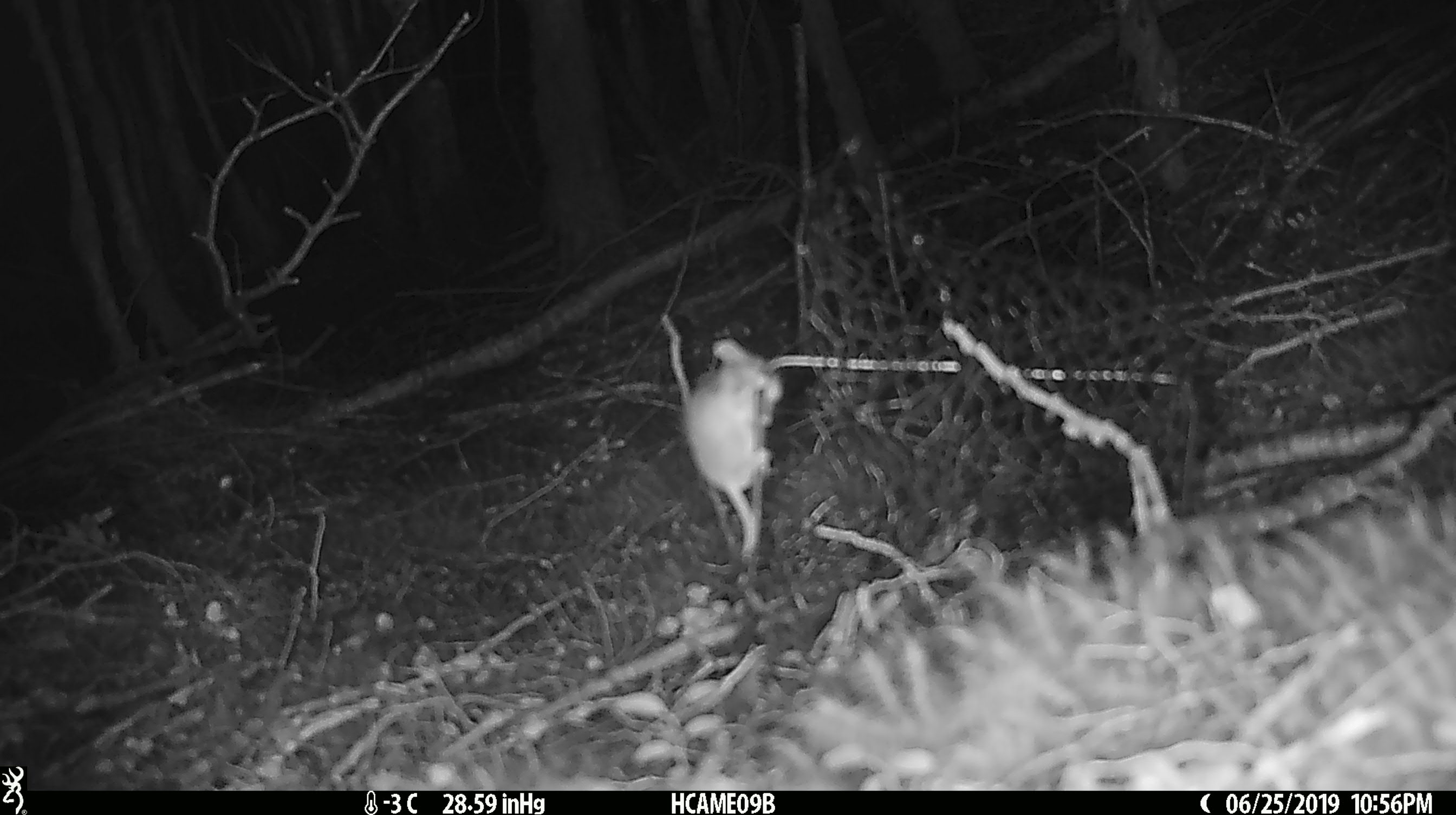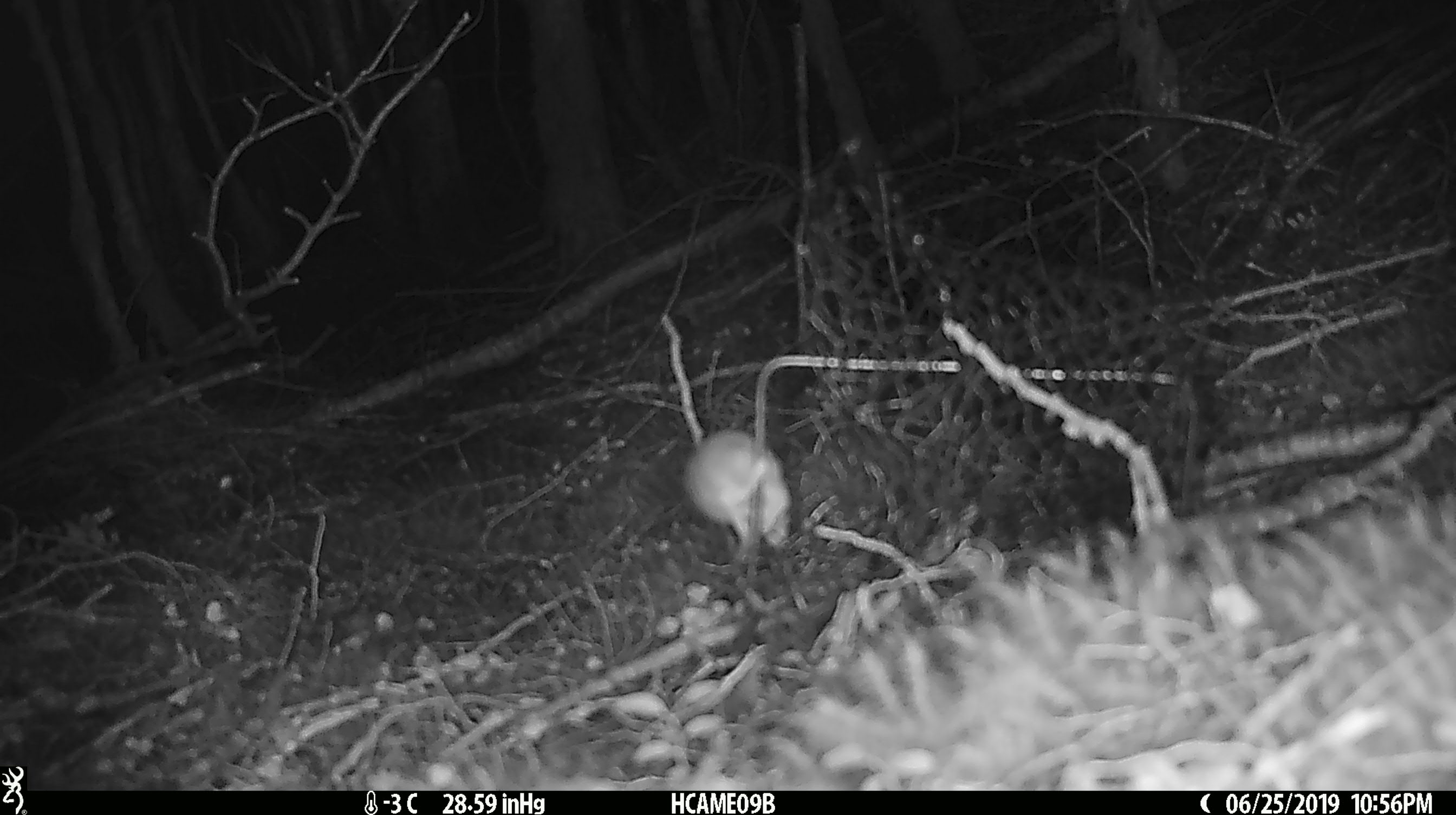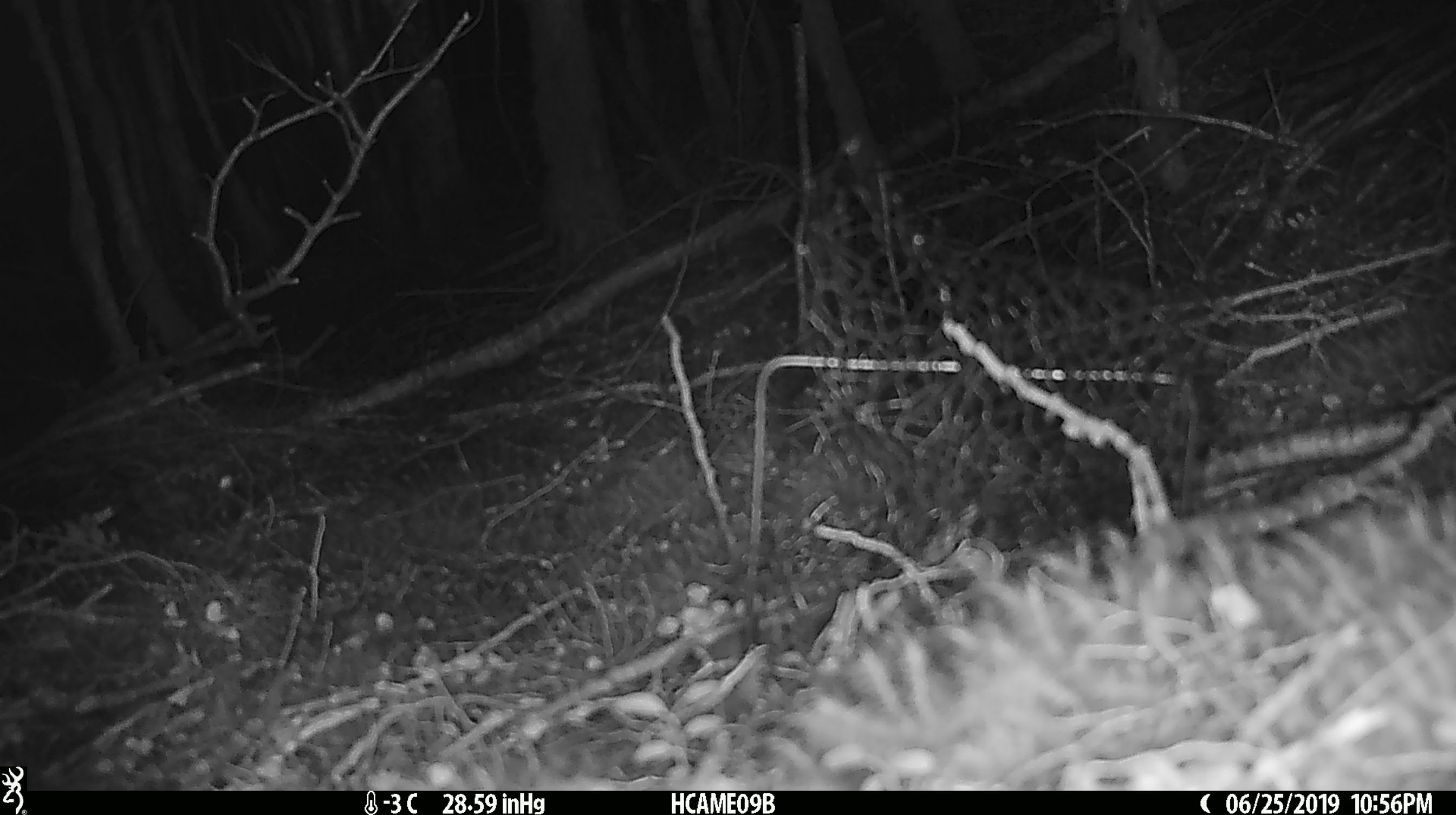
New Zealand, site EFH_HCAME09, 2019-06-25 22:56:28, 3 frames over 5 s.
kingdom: Animalia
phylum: Chordata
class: Mammalia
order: Rodentia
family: Muridae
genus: Mus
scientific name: Mus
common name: mouse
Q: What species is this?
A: Mouse (Mus).